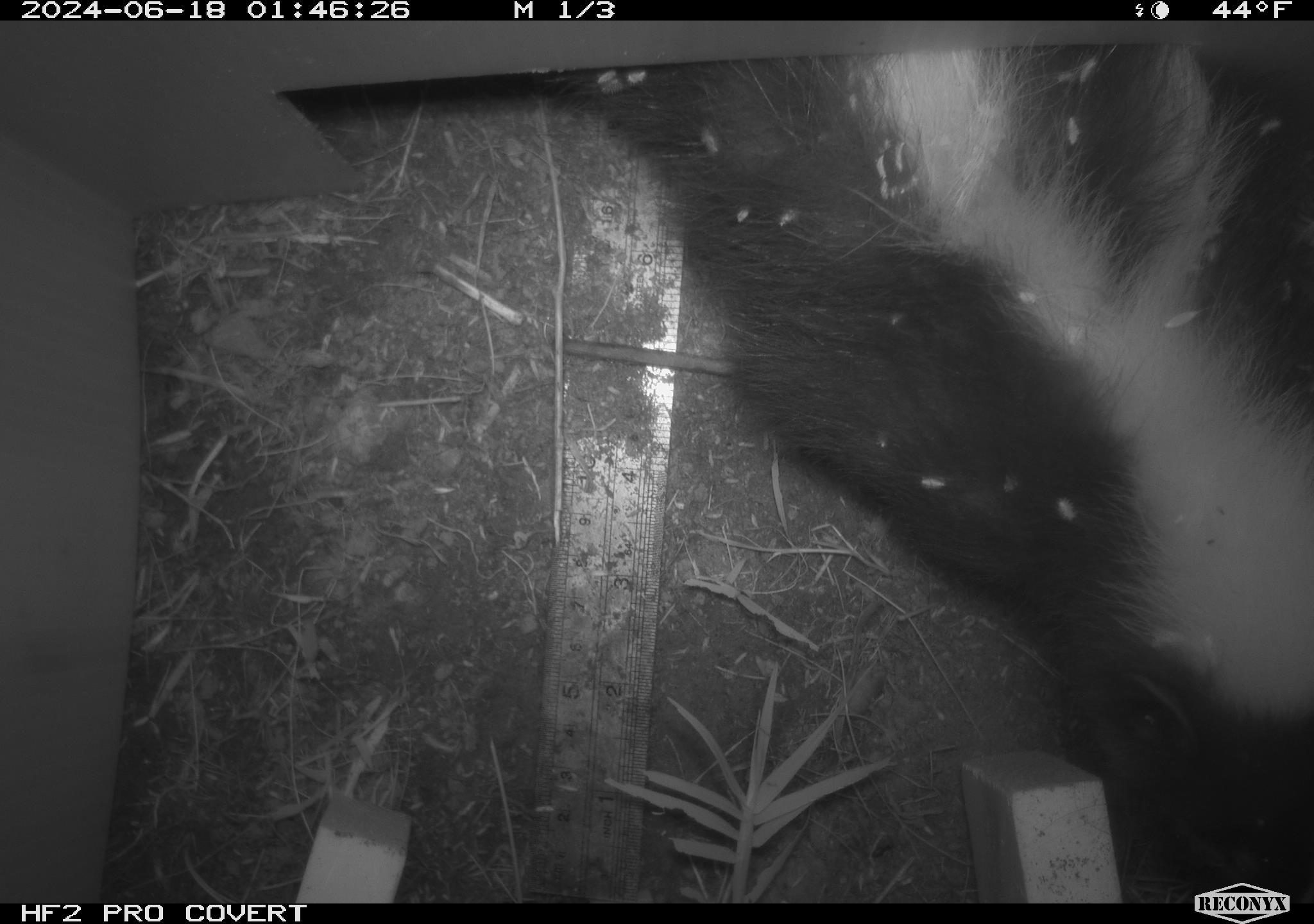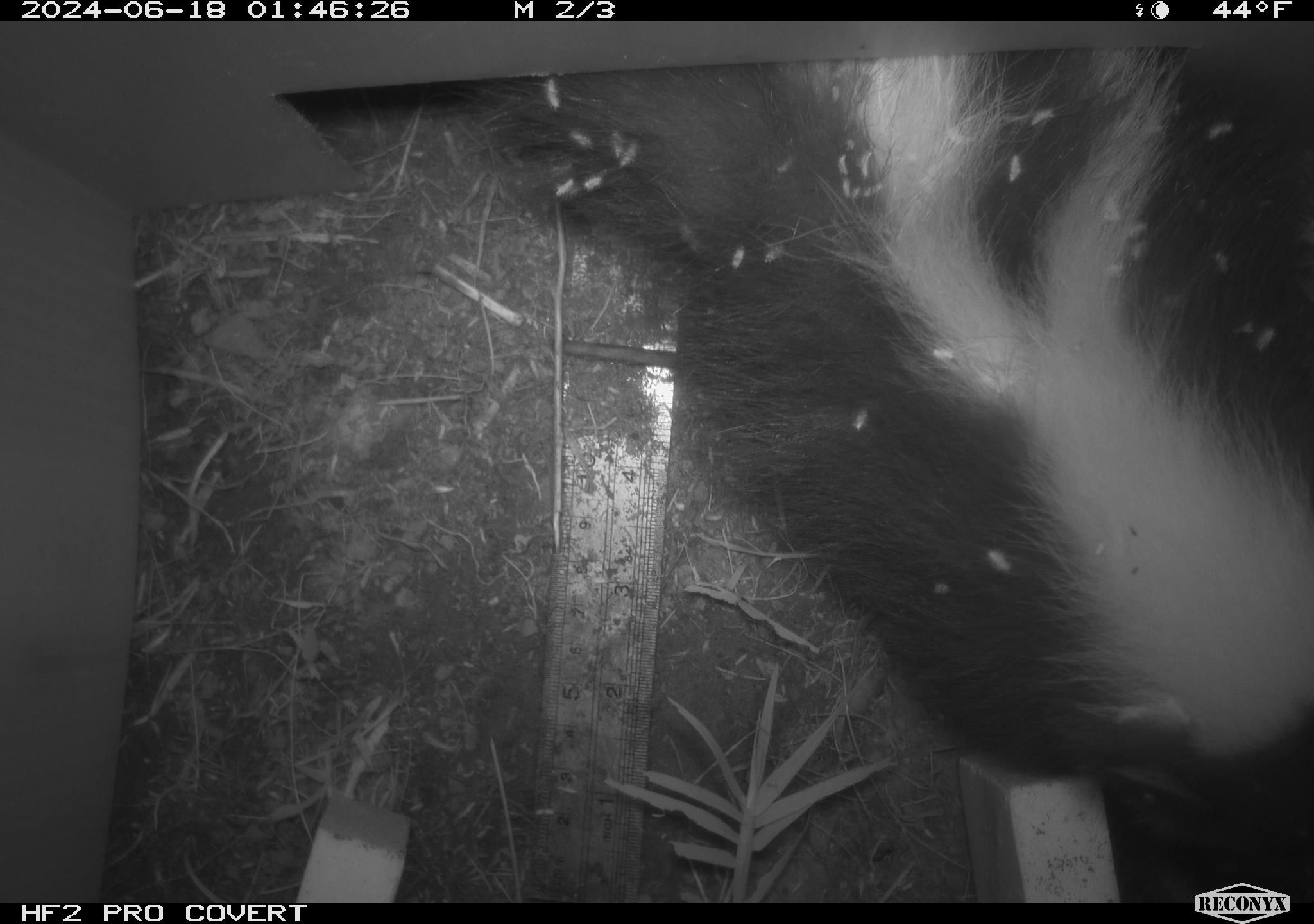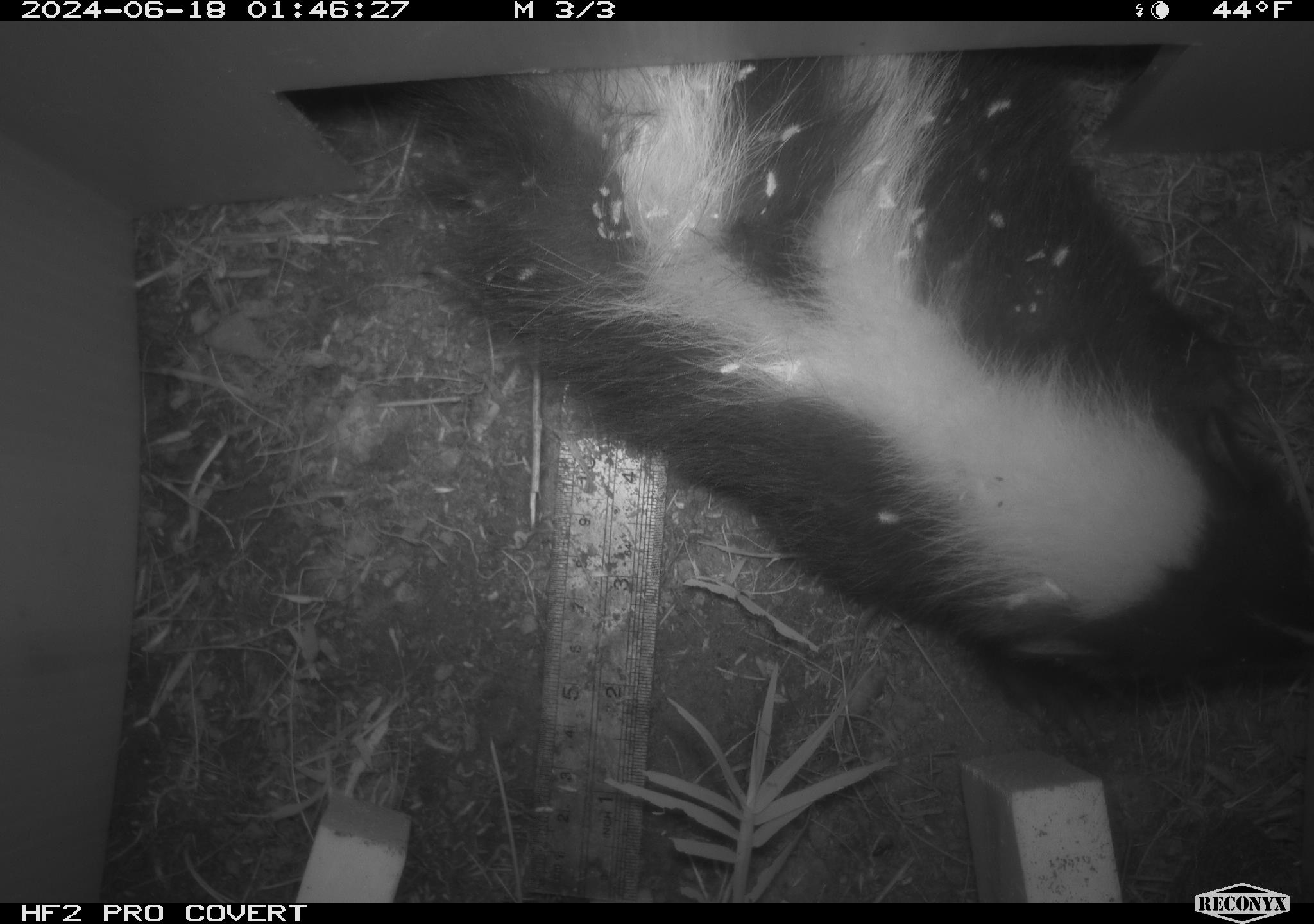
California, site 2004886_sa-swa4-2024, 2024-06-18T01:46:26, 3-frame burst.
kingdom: Animalia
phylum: Chordata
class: Mammalia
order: Carnivora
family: Mephitidae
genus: Mephitis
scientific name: Mephitis mephitis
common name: striped skunk